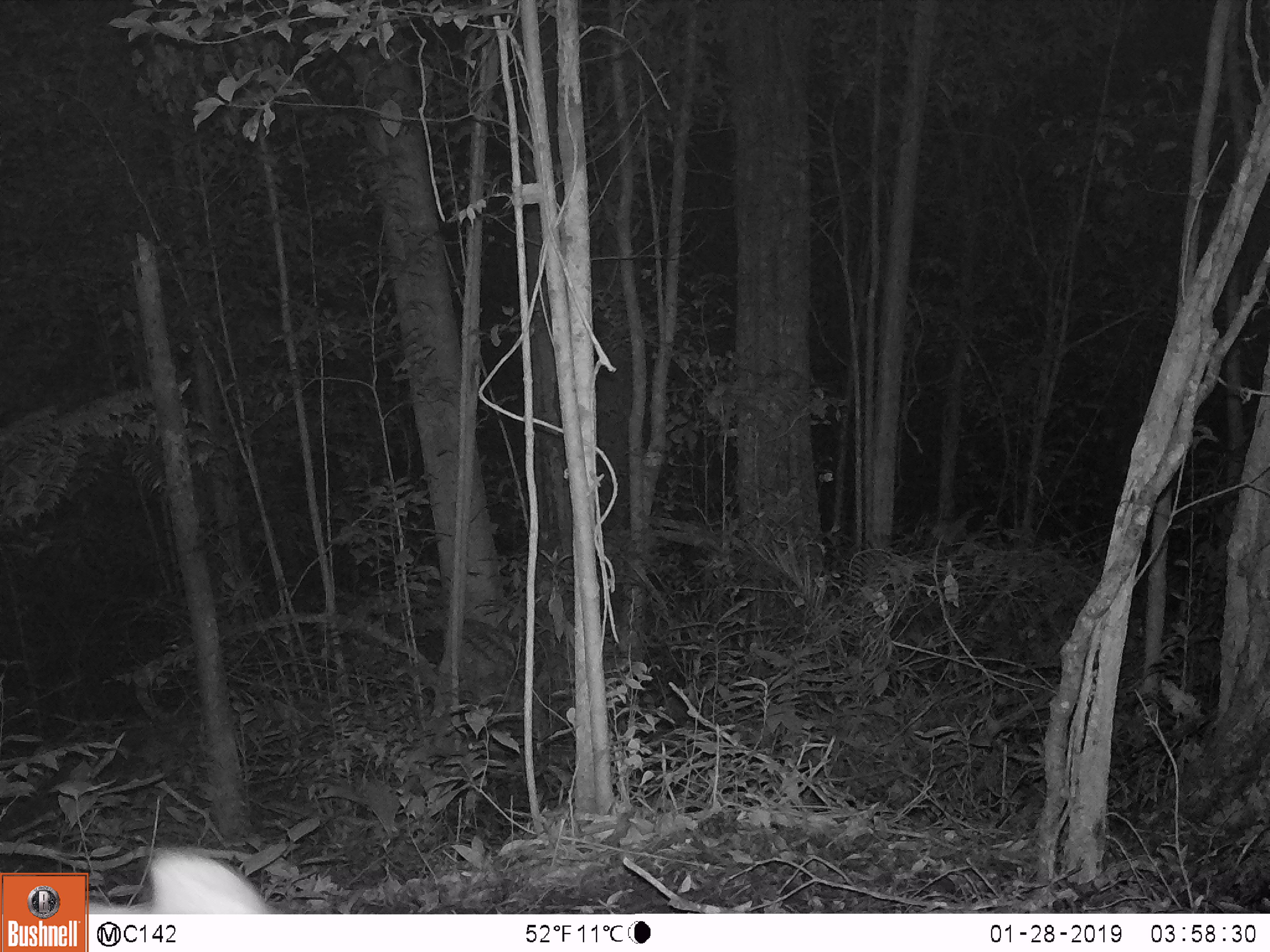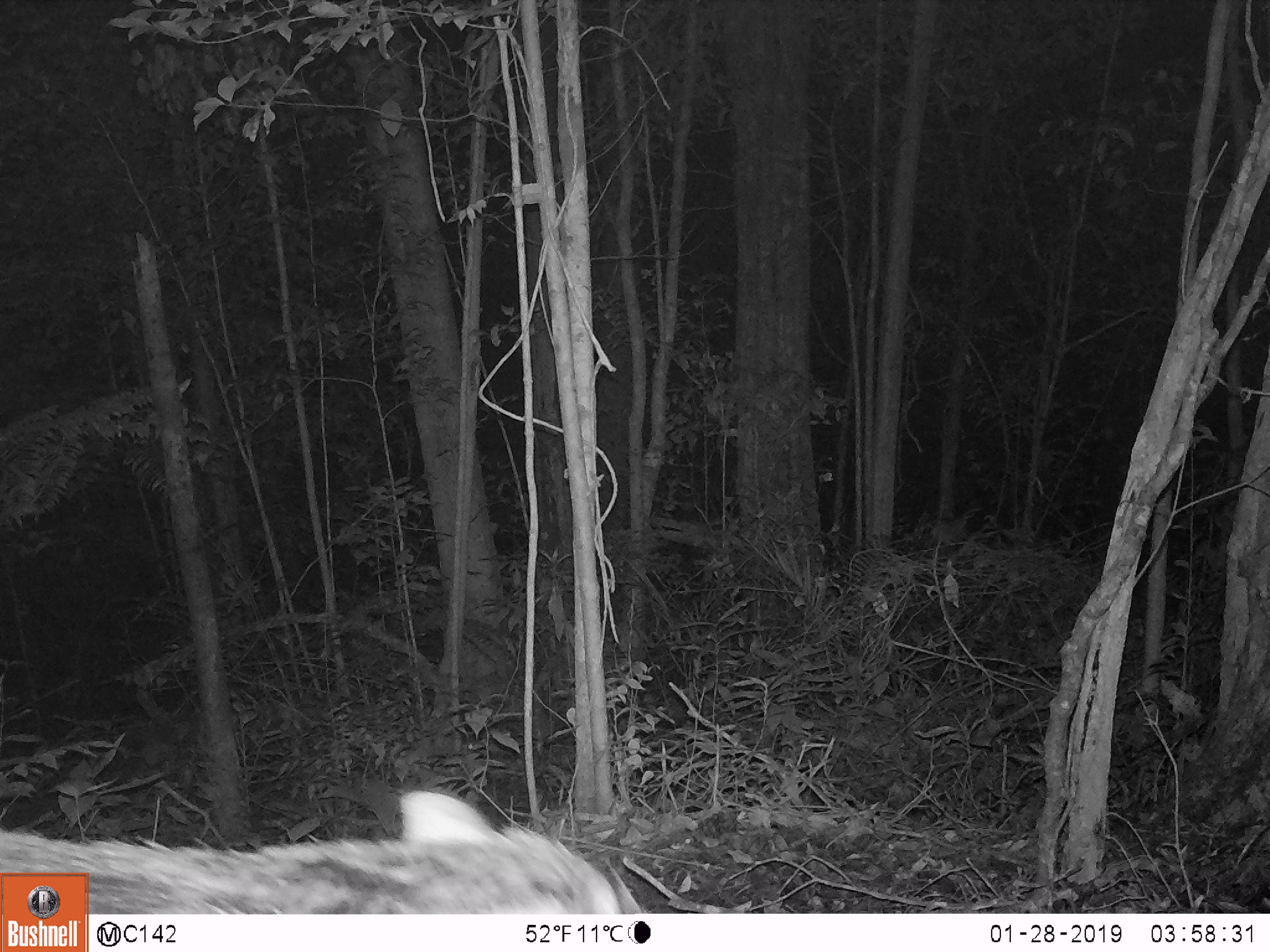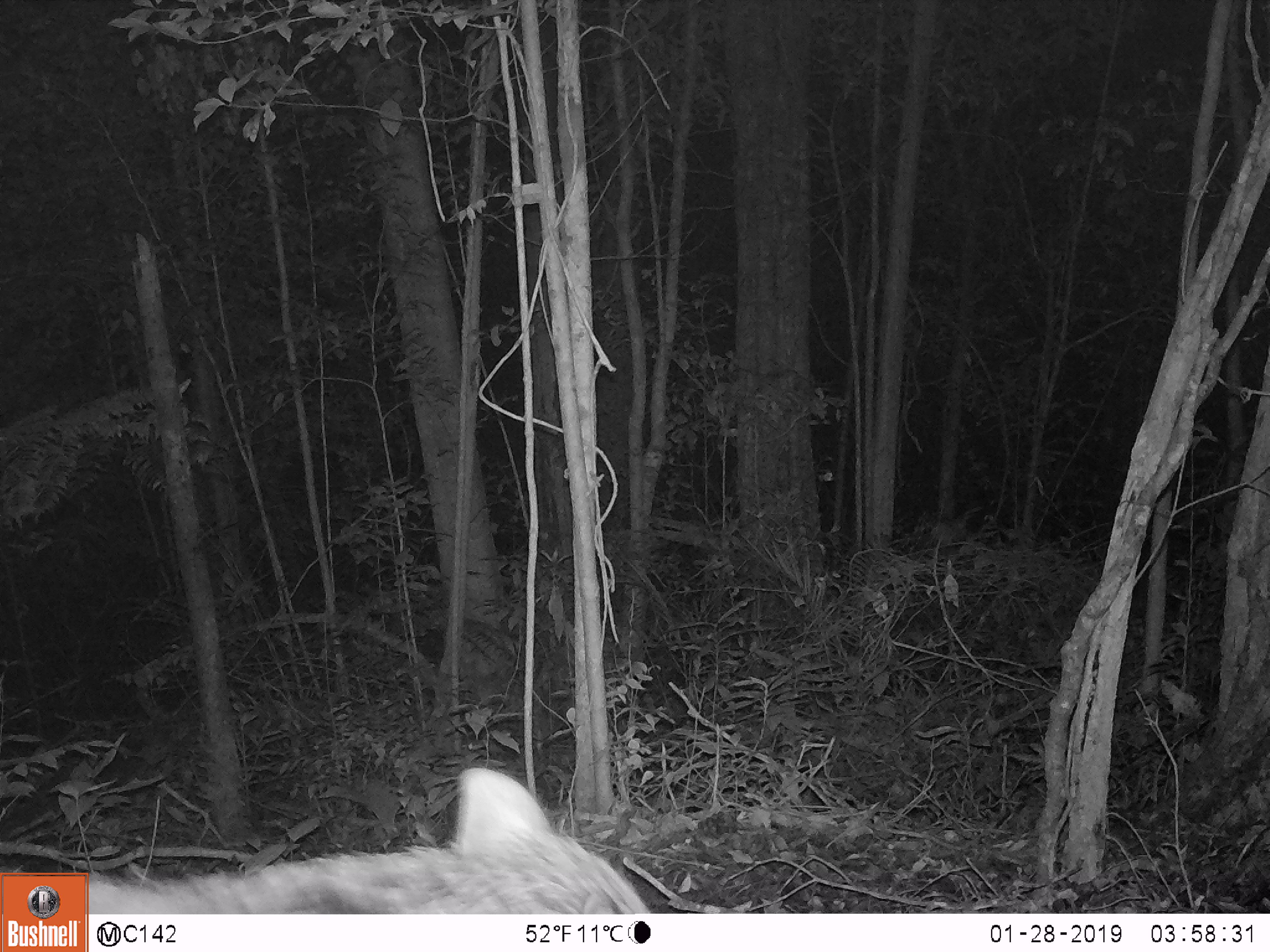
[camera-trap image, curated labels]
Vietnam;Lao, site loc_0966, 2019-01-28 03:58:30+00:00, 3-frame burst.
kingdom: Animalia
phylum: Chordata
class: Mammalia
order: Artiodactyla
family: Suidae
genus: Sus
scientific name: Sus scrofa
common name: eurasian wild pig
Eurasian wild pig (Sus scrofa). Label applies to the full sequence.